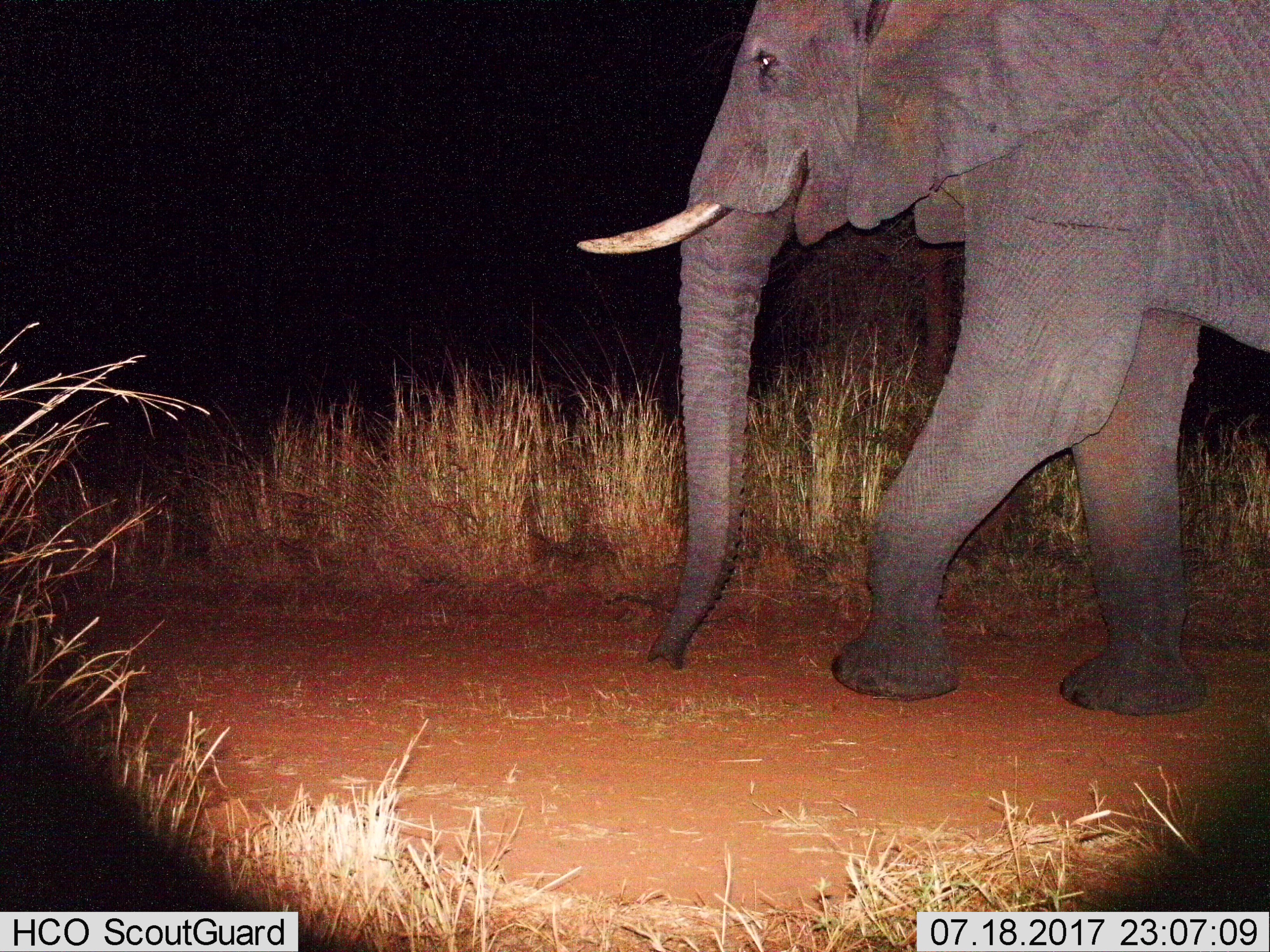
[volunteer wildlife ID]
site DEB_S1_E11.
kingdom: Animalia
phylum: Chordata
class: Mammalia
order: Proboscidea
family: Elephantidae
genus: Loxodonta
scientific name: Loxodonta africana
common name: african bush elephant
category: elephant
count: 1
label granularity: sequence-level